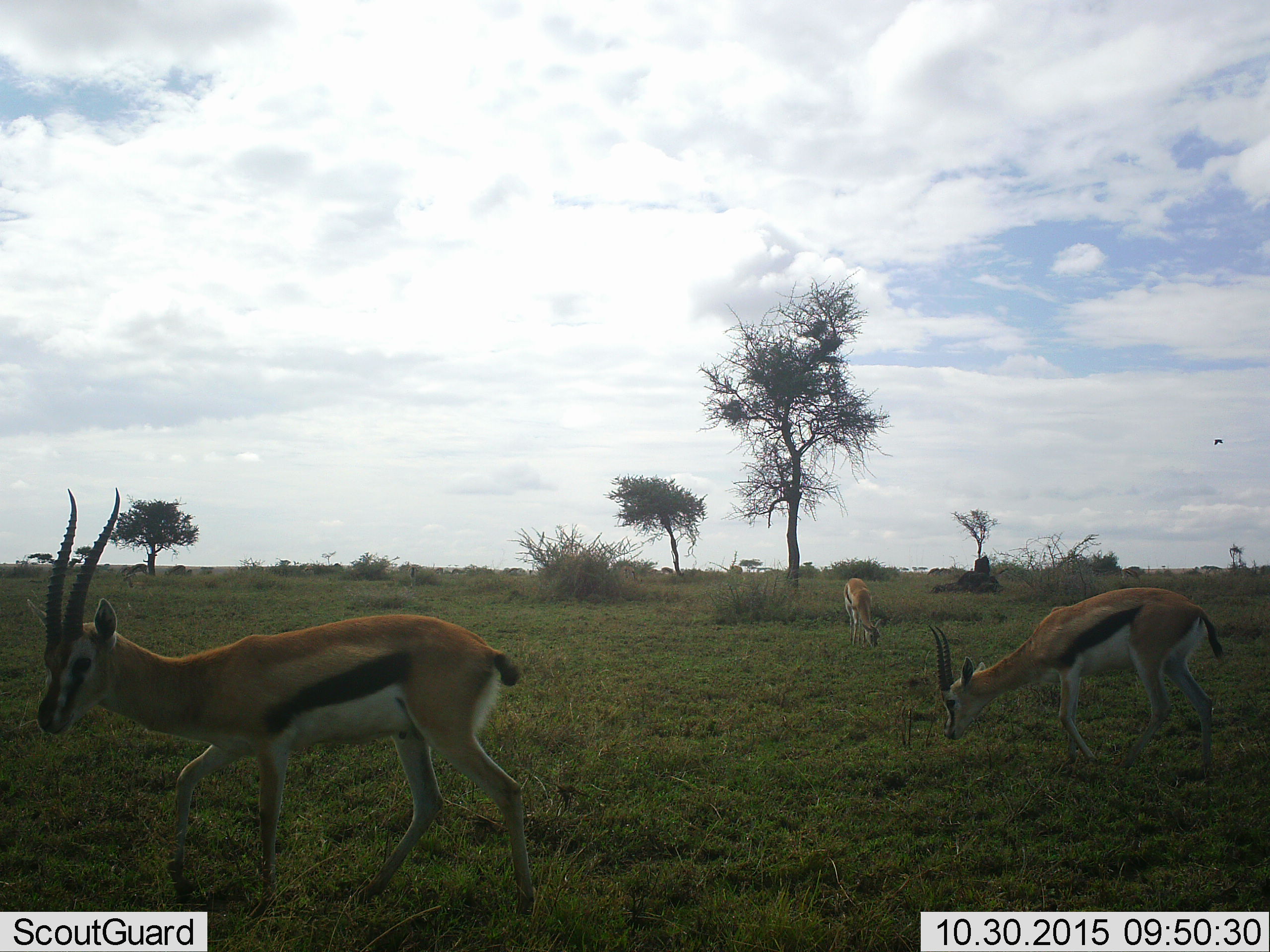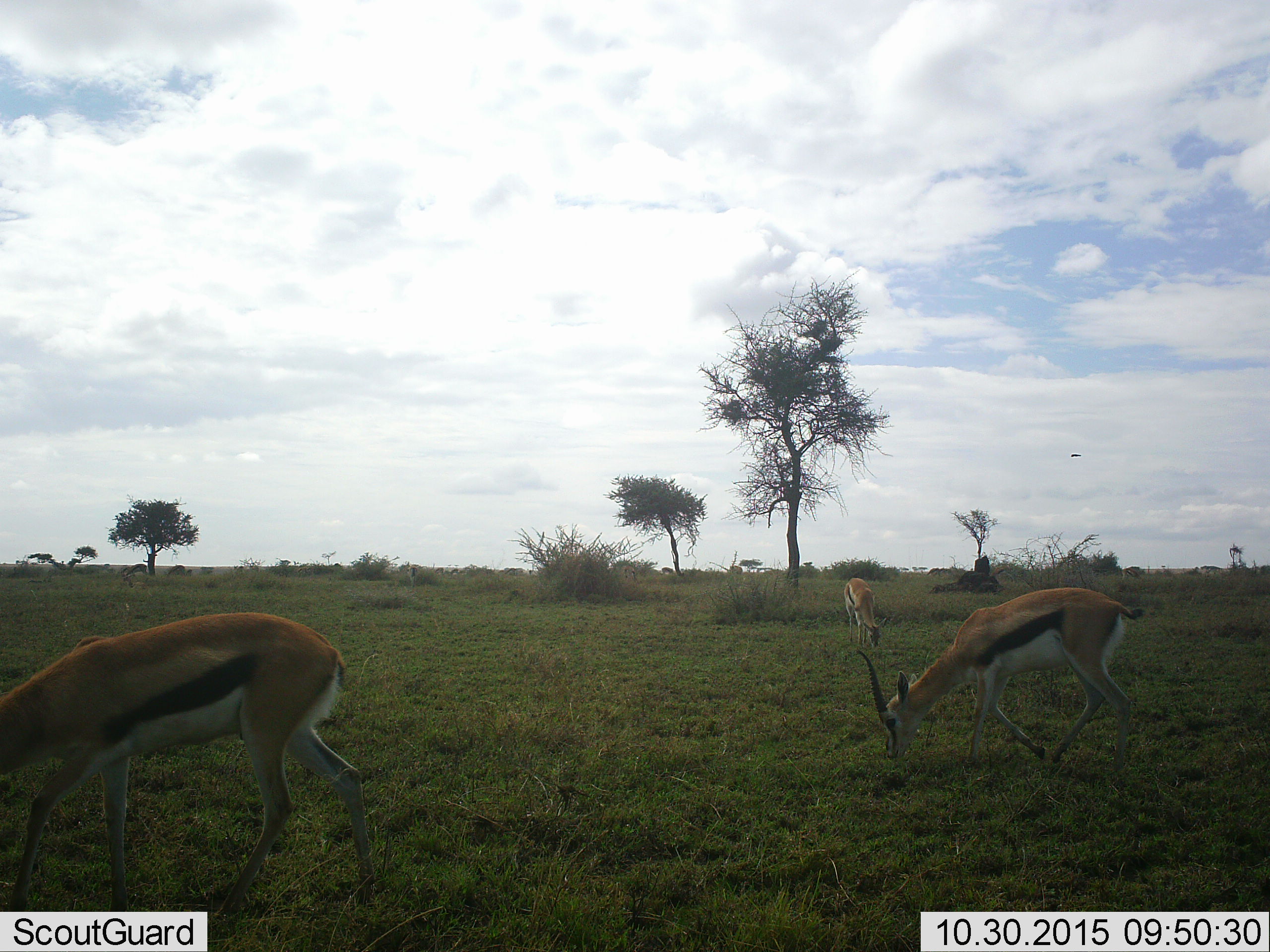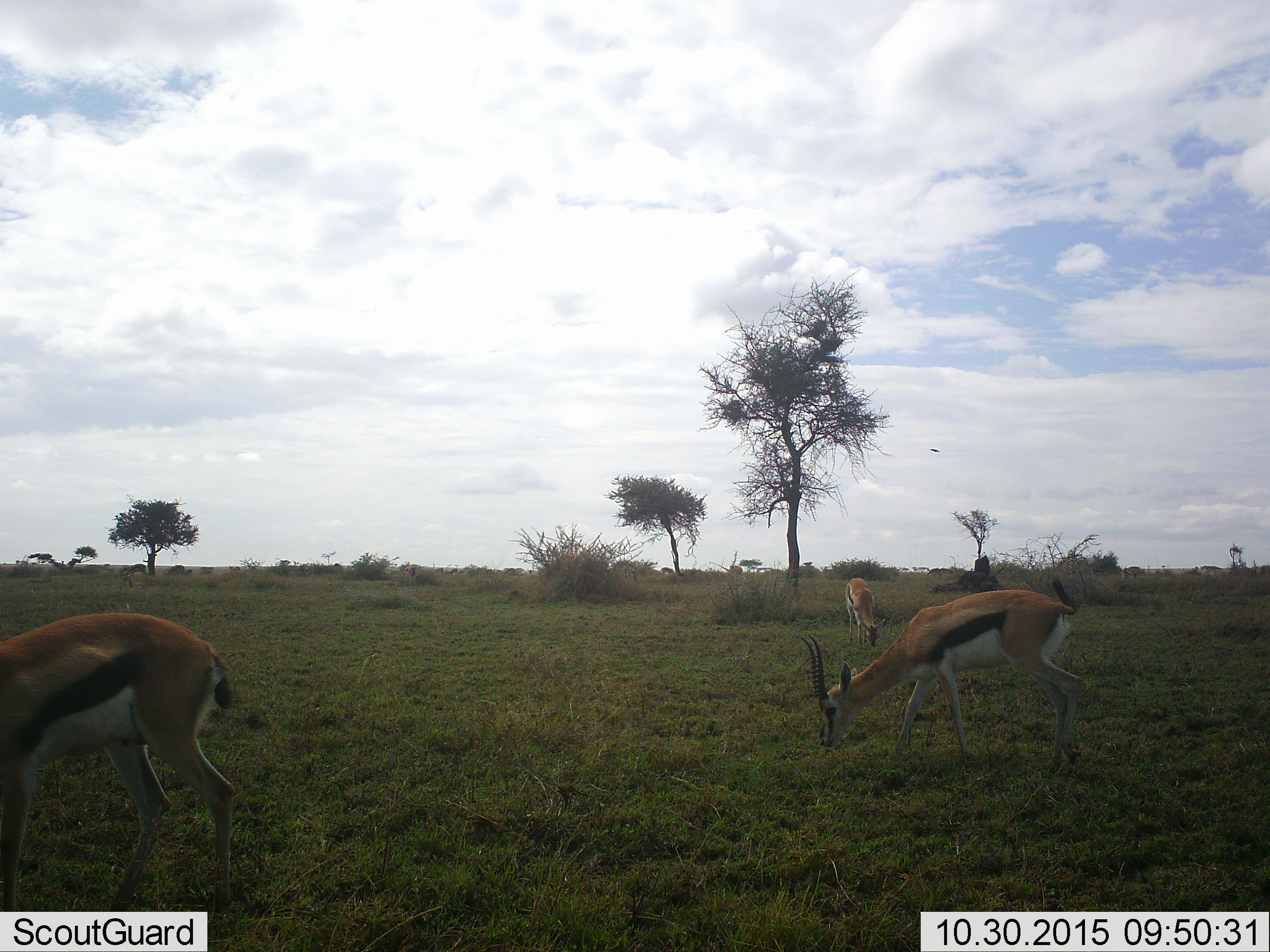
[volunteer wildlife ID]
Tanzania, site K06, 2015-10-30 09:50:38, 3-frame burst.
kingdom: Animalia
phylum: Chordata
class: Mammalia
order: Artiodactyla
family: Bovidae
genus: Eudorcas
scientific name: Eudorcas thomsonii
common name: thomson's gazelle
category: gazellethomsons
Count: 3.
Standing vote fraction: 33%.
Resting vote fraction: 0%.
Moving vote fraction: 100%.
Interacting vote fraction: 0%.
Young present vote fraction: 0%.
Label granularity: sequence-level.